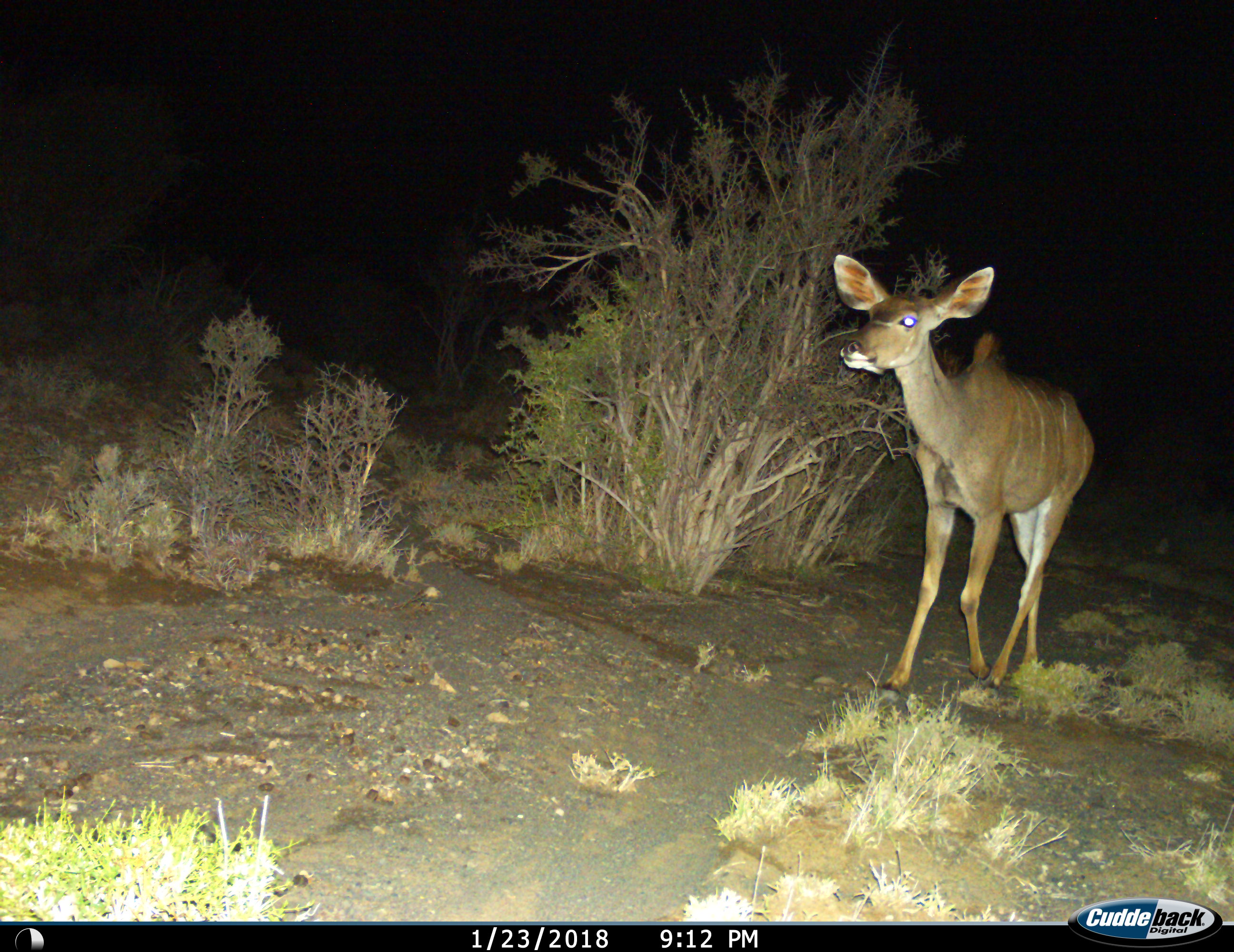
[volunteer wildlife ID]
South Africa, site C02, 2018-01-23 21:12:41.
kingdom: Animalia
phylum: Chordata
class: Mammalia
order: Artiodactyla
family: Bovidae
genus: Tragelaphus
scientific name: Tragelaphus strepsiceros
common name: greater kudu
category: kudu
Kudu (greater kudu) (Tragelaphus strepsiceros), count 1. Behavior (volunteer vote fractions): standing 71%, resting 0%, moving 43%, interacting 0%. Young present (vote fraction): 0%. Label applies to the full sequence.